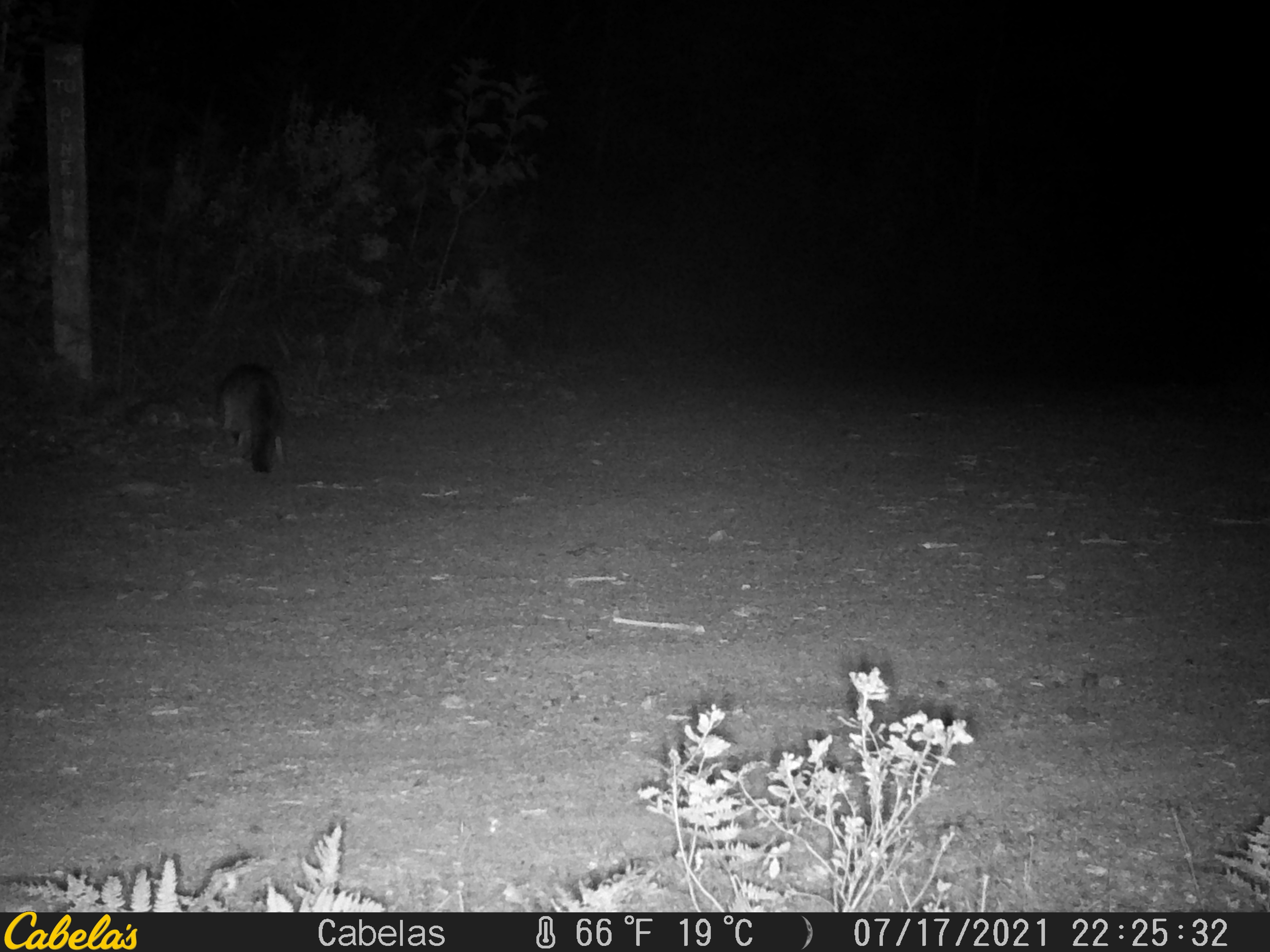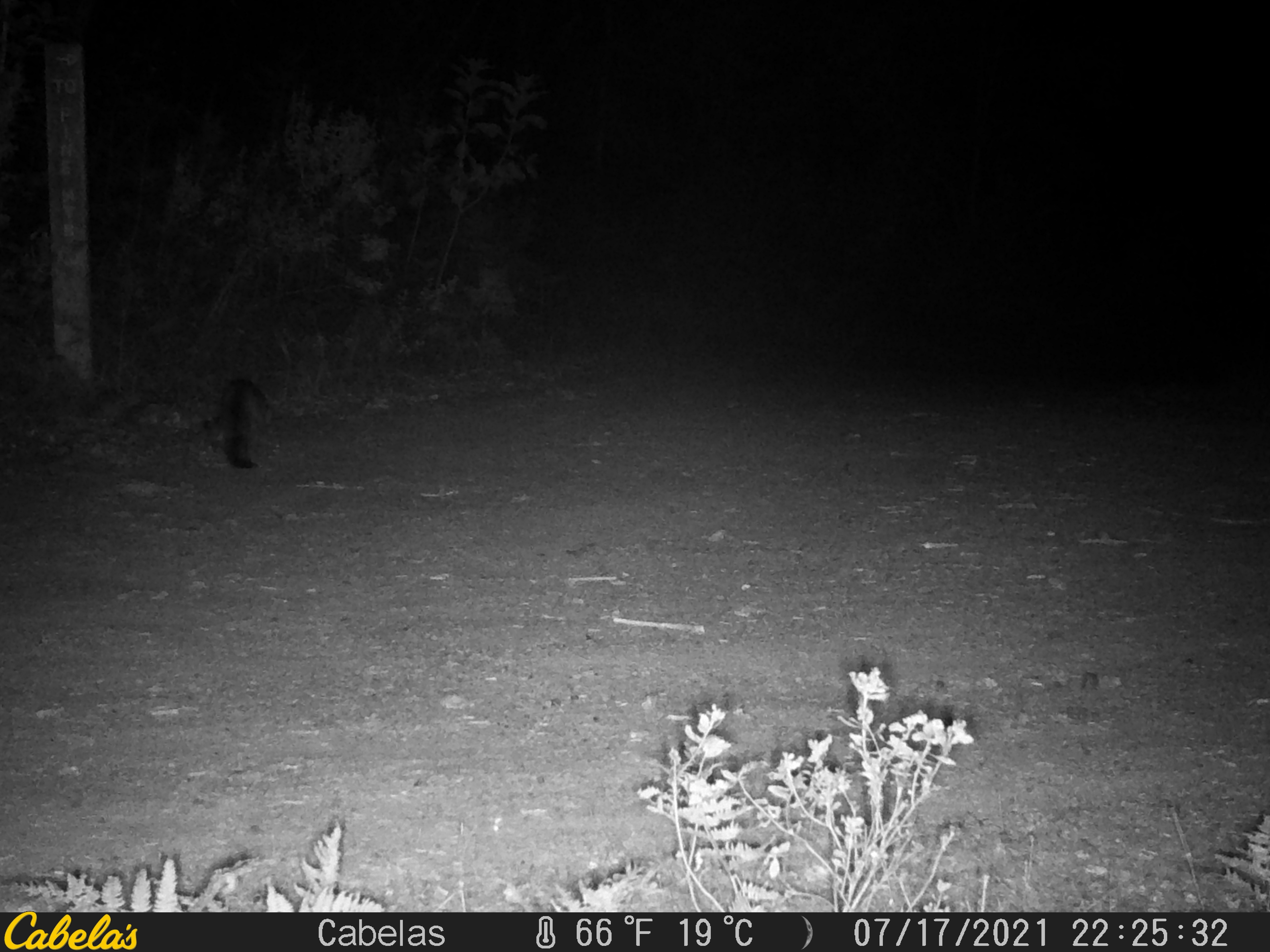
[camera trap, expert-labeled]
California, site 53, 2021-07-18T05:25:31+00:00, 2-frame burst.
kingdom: Animalia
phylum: Chordata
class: Mammalia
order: Carnivora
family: Canidae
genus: Urocyon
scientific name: Urocyon cinereoargenteus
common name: gray fox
Gray fox (Urocyon cinereoargenteus).